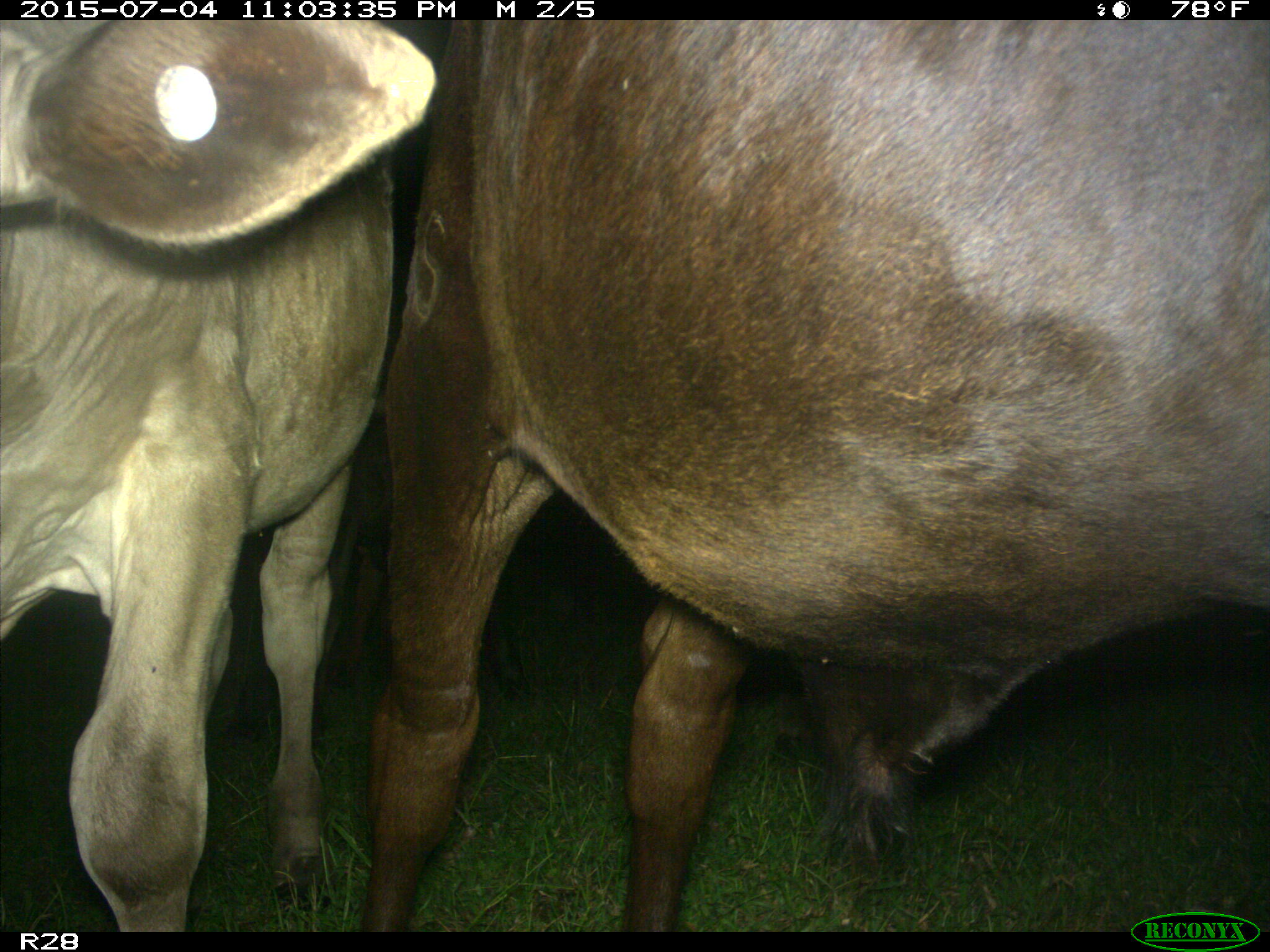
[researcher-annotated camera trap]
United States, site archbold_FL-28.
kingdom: Animalia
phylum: Chordata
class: Mammalia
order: Artiodactyla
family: Bovidae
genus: Bos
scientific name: Bos taurus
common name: domestic cow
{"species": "Bos taurus (domestic cow)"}